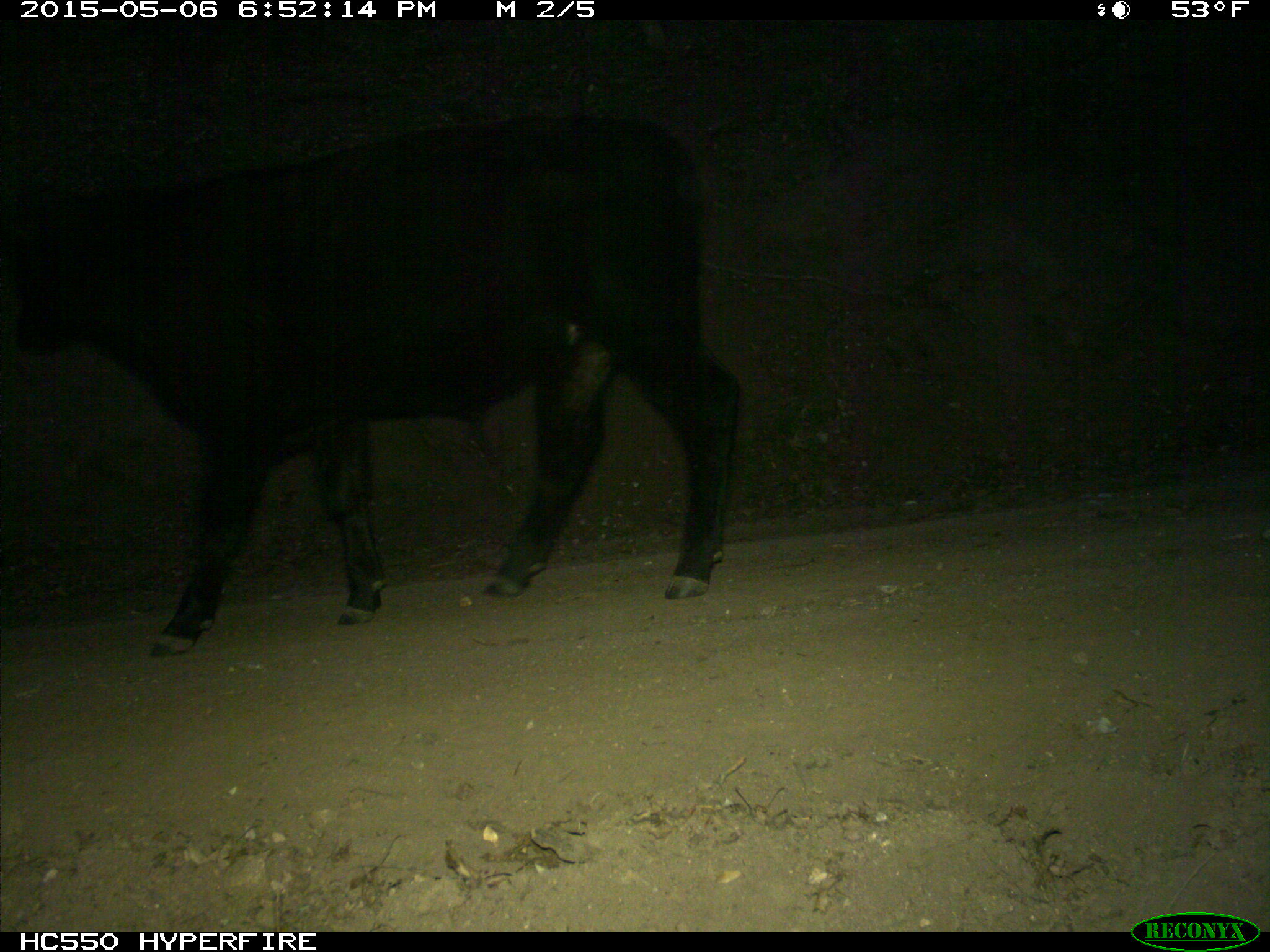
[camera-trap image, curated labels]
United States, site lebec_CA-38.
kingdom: Animalia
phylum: Chordata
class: Mammalia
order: Artiodactyla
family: Bovidae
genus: Bos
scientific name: Bos taurus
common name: domestic cow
Bos taurus (domestic cow).